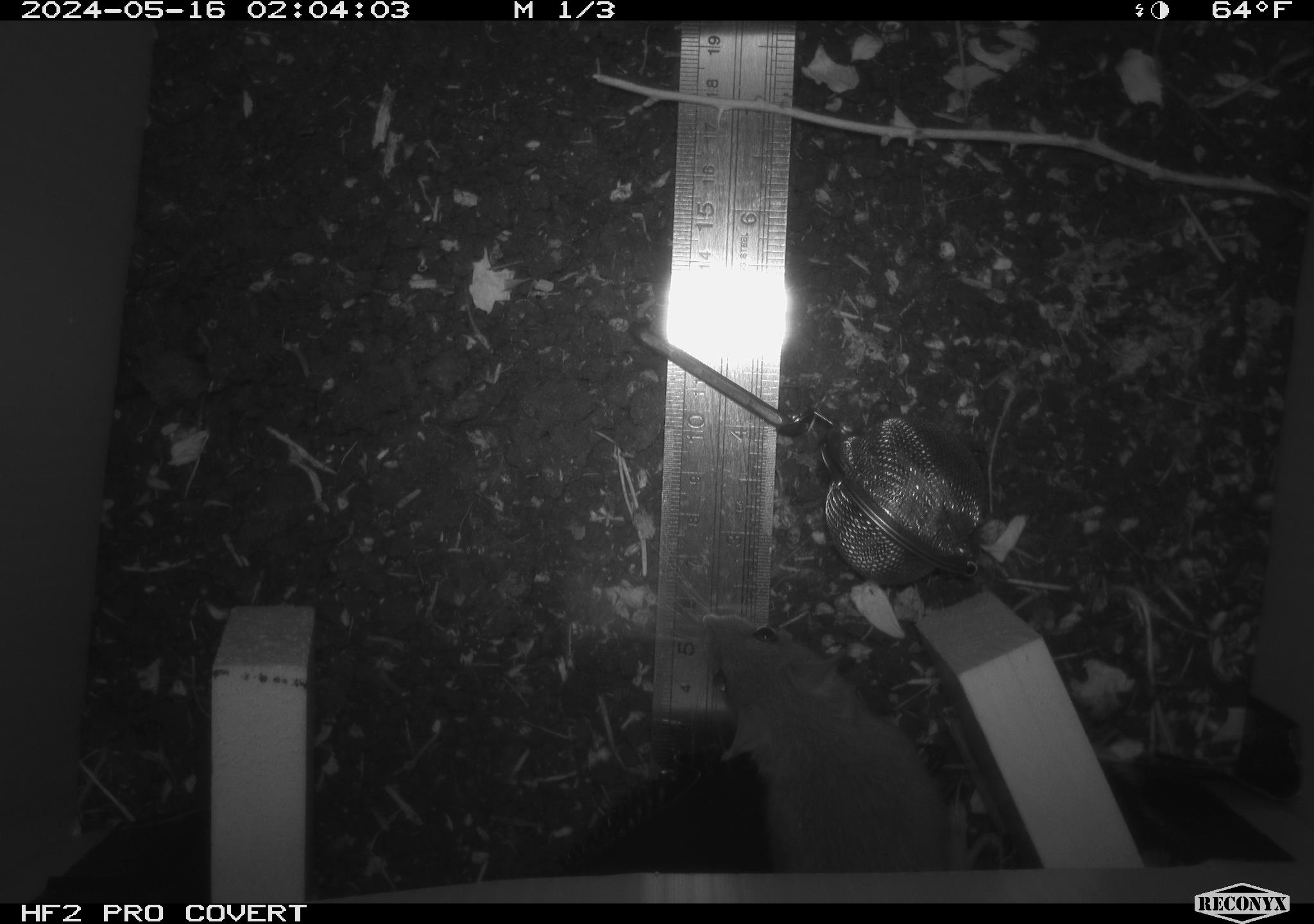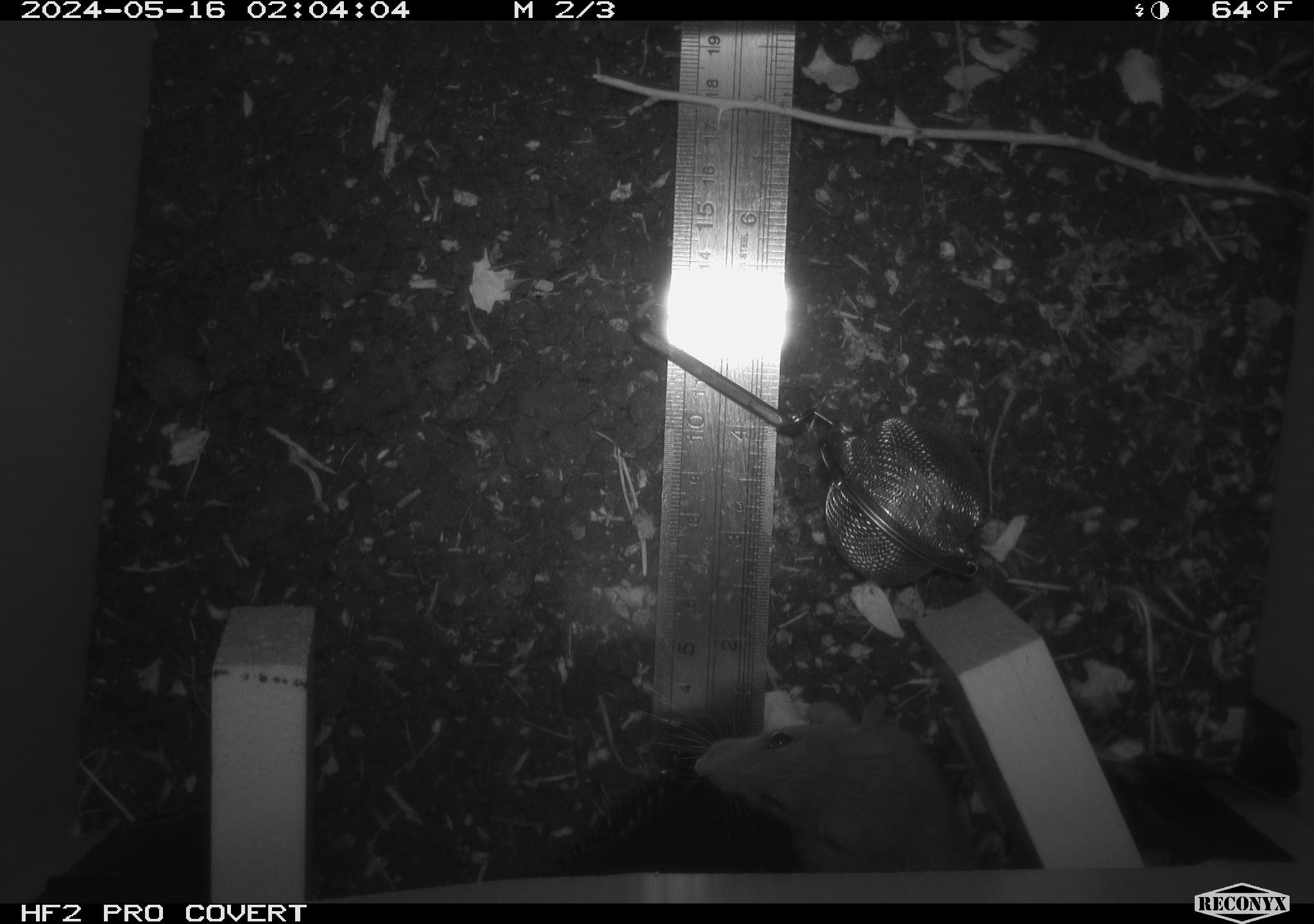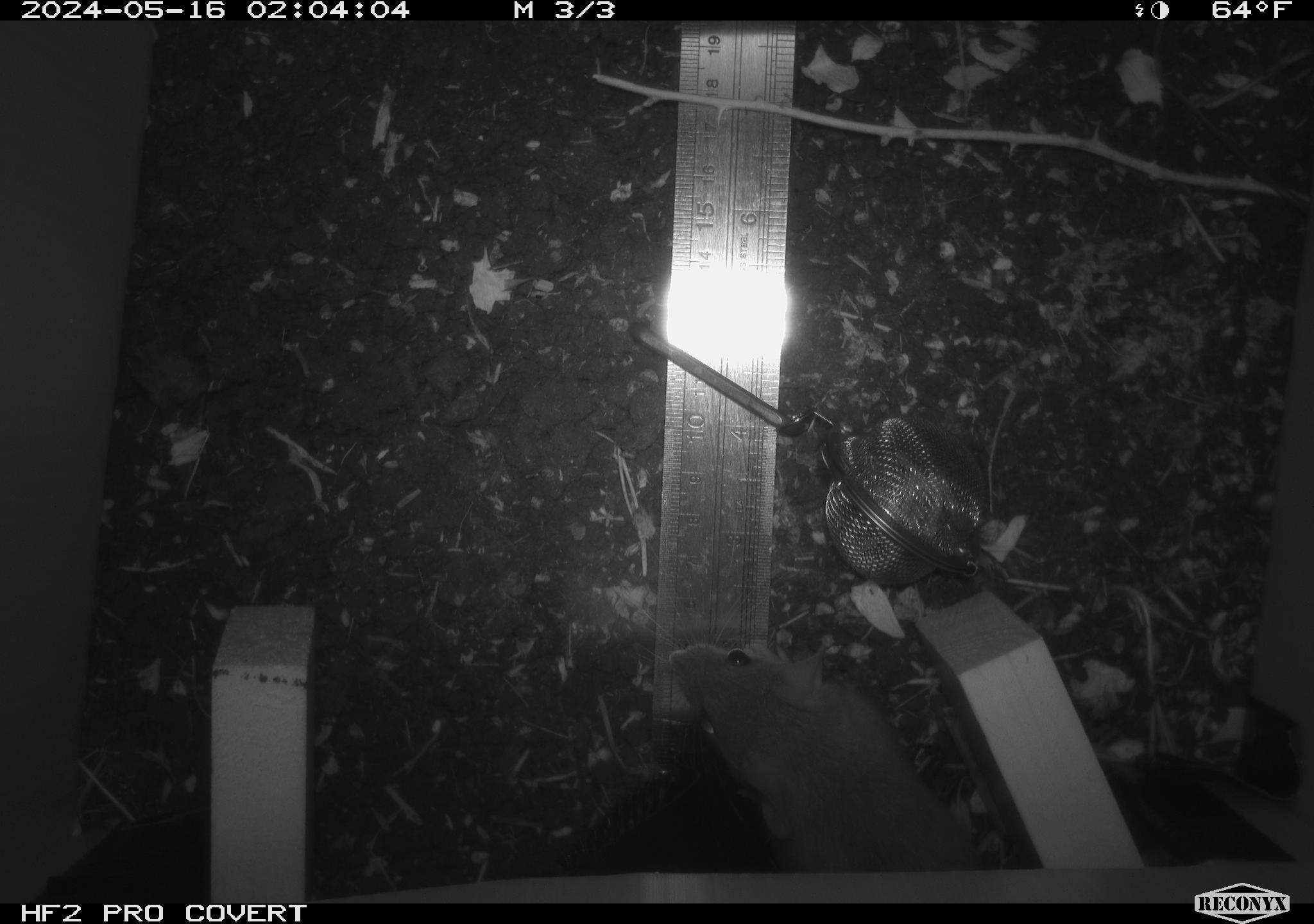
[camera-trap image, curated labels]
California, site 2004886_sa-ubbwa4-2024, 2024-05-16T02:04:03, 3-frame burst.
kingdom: Animalia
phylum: Chordata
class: Mammalia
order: Rodentia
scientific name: Rodentia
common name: woodrat or rat or mouse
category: woodrat or rat or mouse species